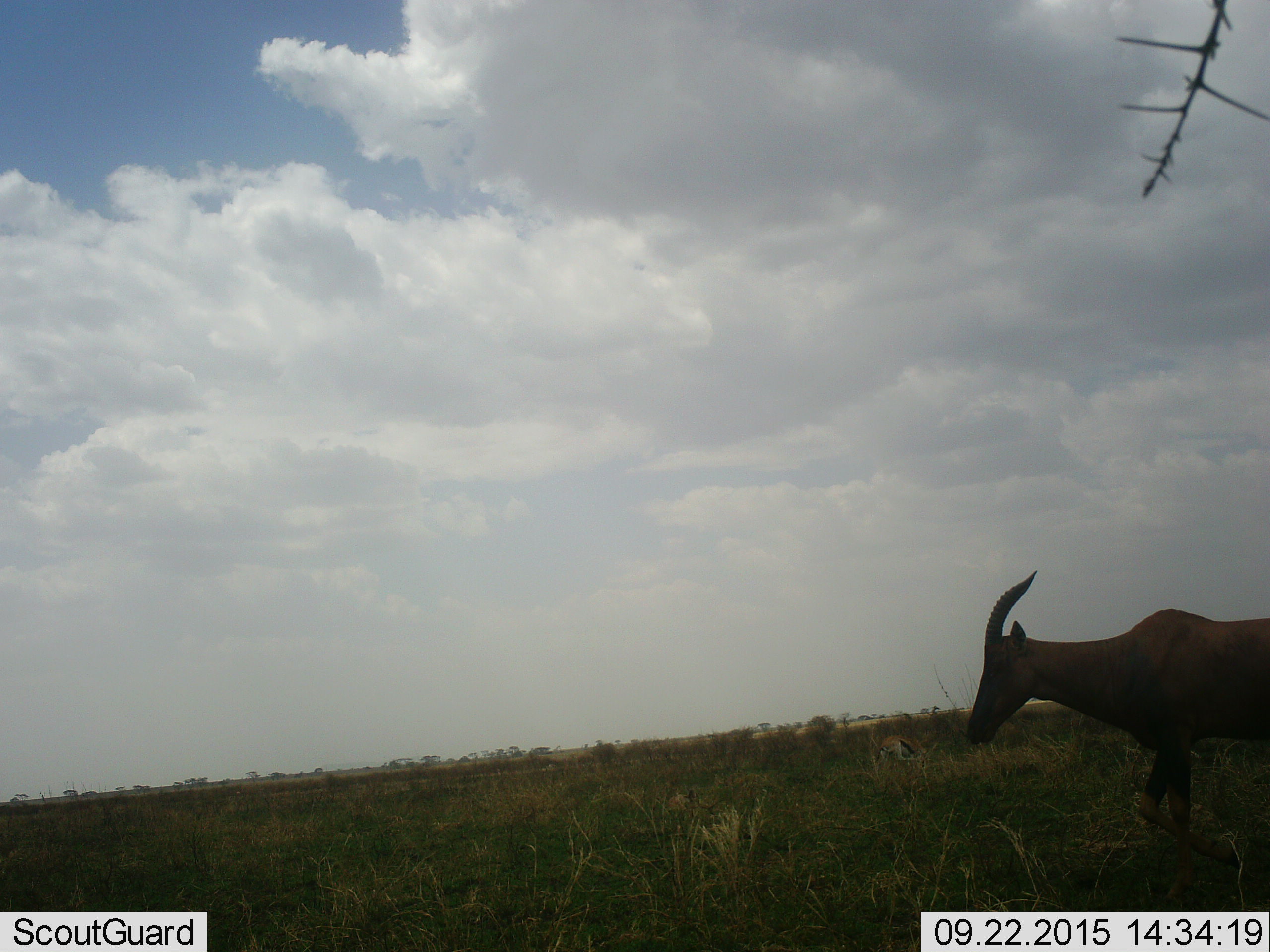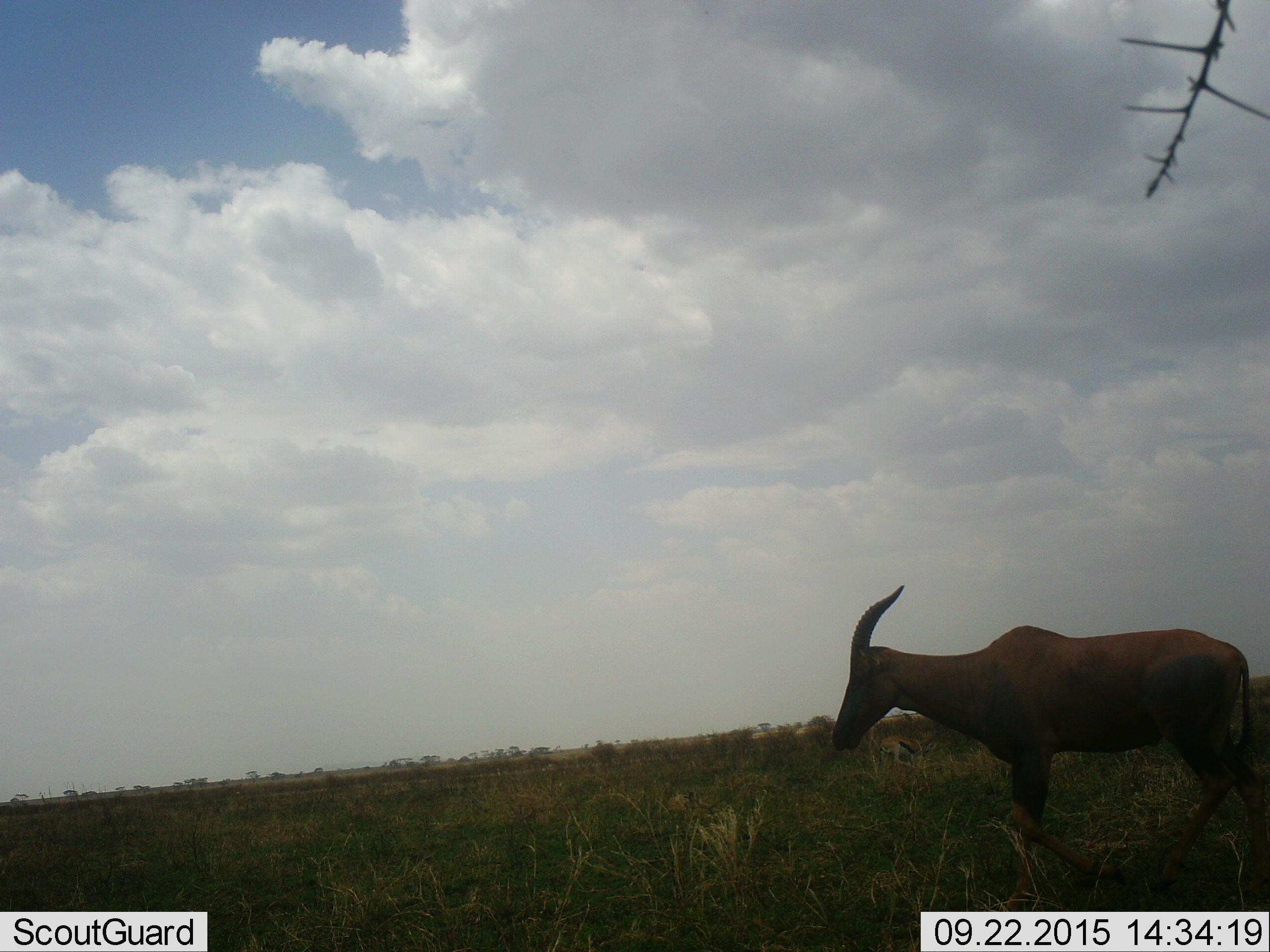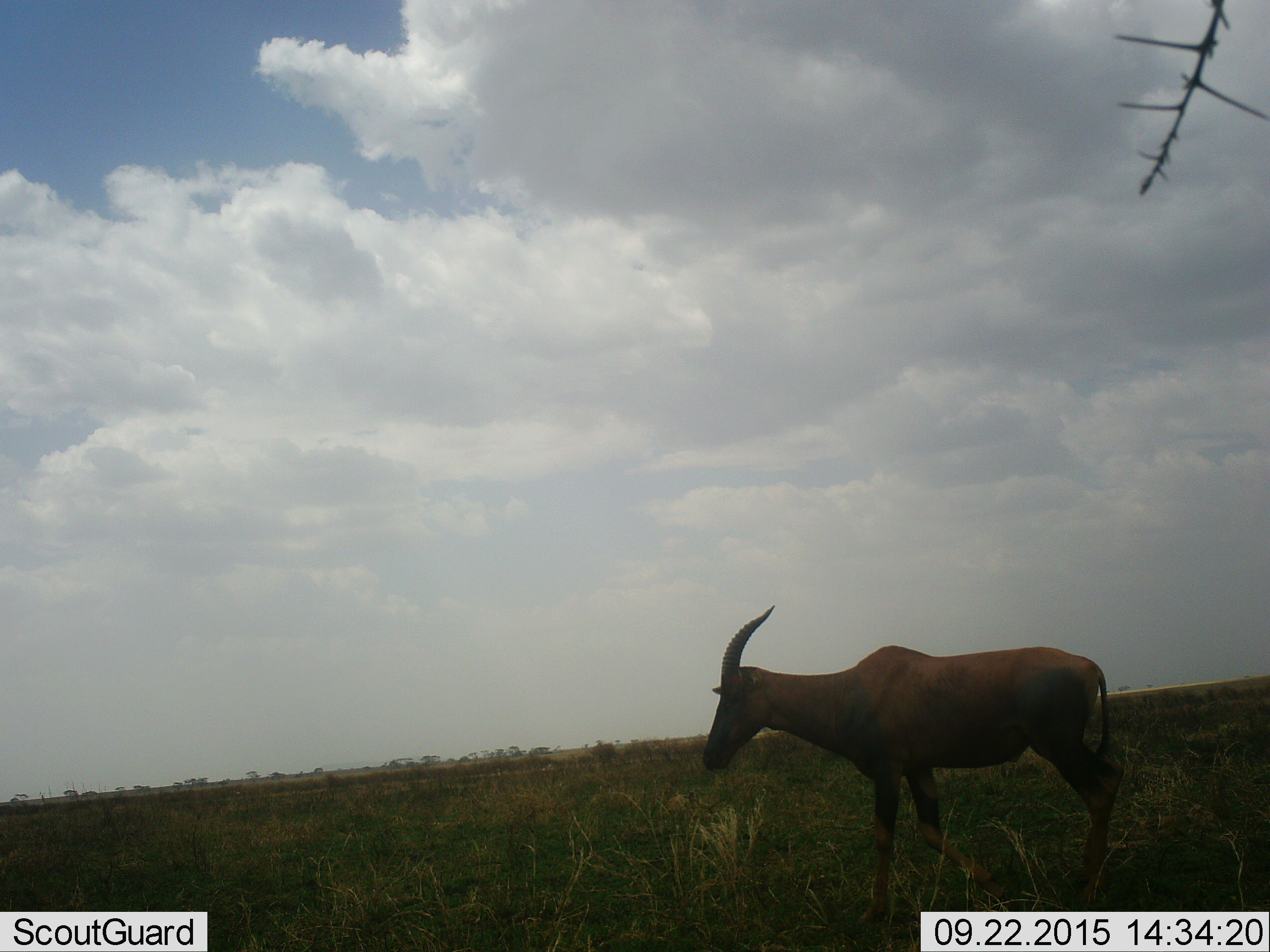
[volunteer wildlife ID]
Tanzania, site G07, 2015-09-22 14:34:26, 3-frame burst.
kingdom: Animalia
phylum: Chordata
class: Mammalia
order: Artiodactyla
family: Bovidae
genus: Damaliscus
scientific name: Damaliscus lunatus jimela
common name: topi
Topi (Damaliscus lunatus jimela), count 1. Behavior (volunteer vote fractions): standing 0%, resting 0%, moving 100%, interacting 0%. Young present (vote fraction): 0%. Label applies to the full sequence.